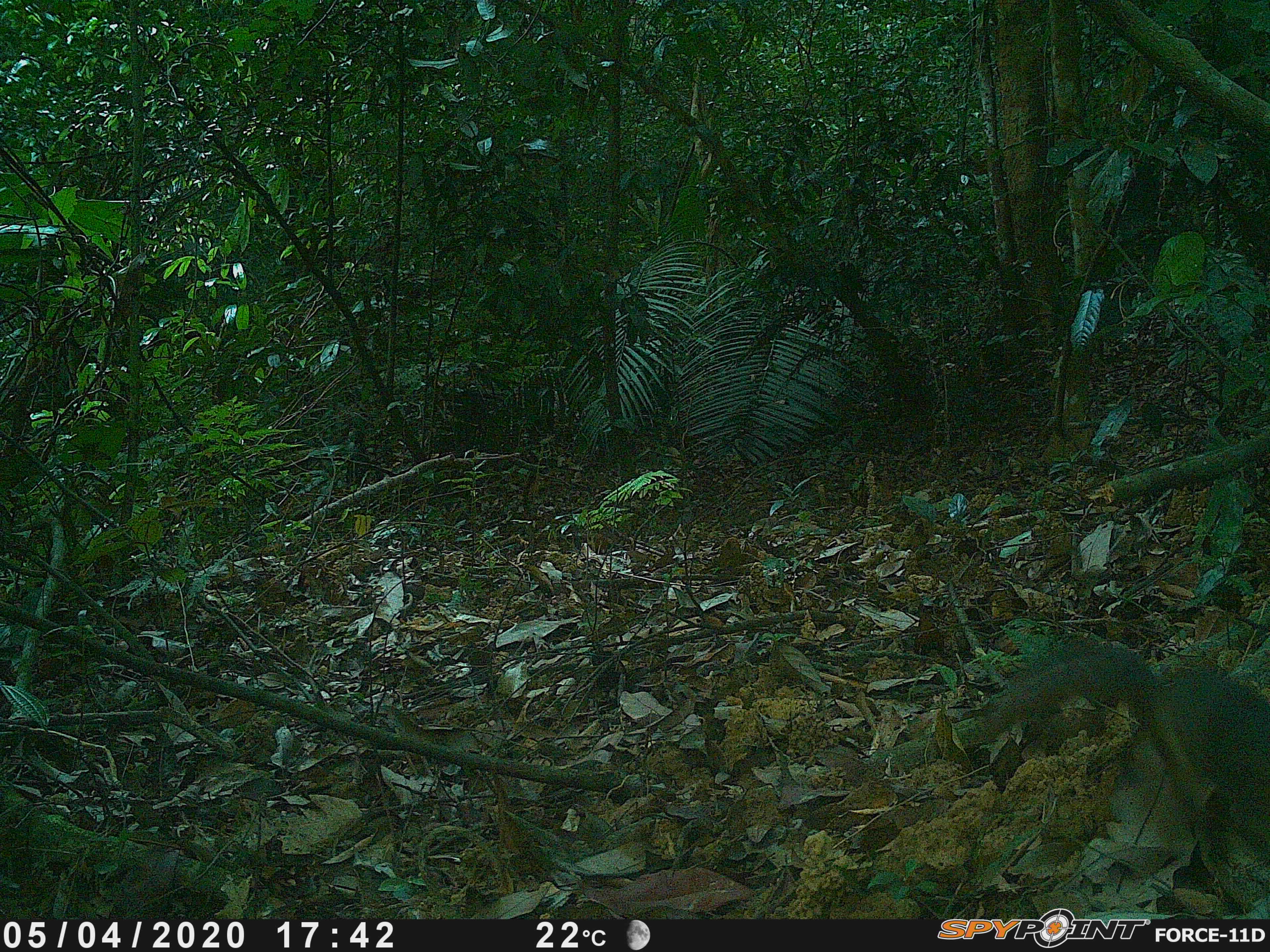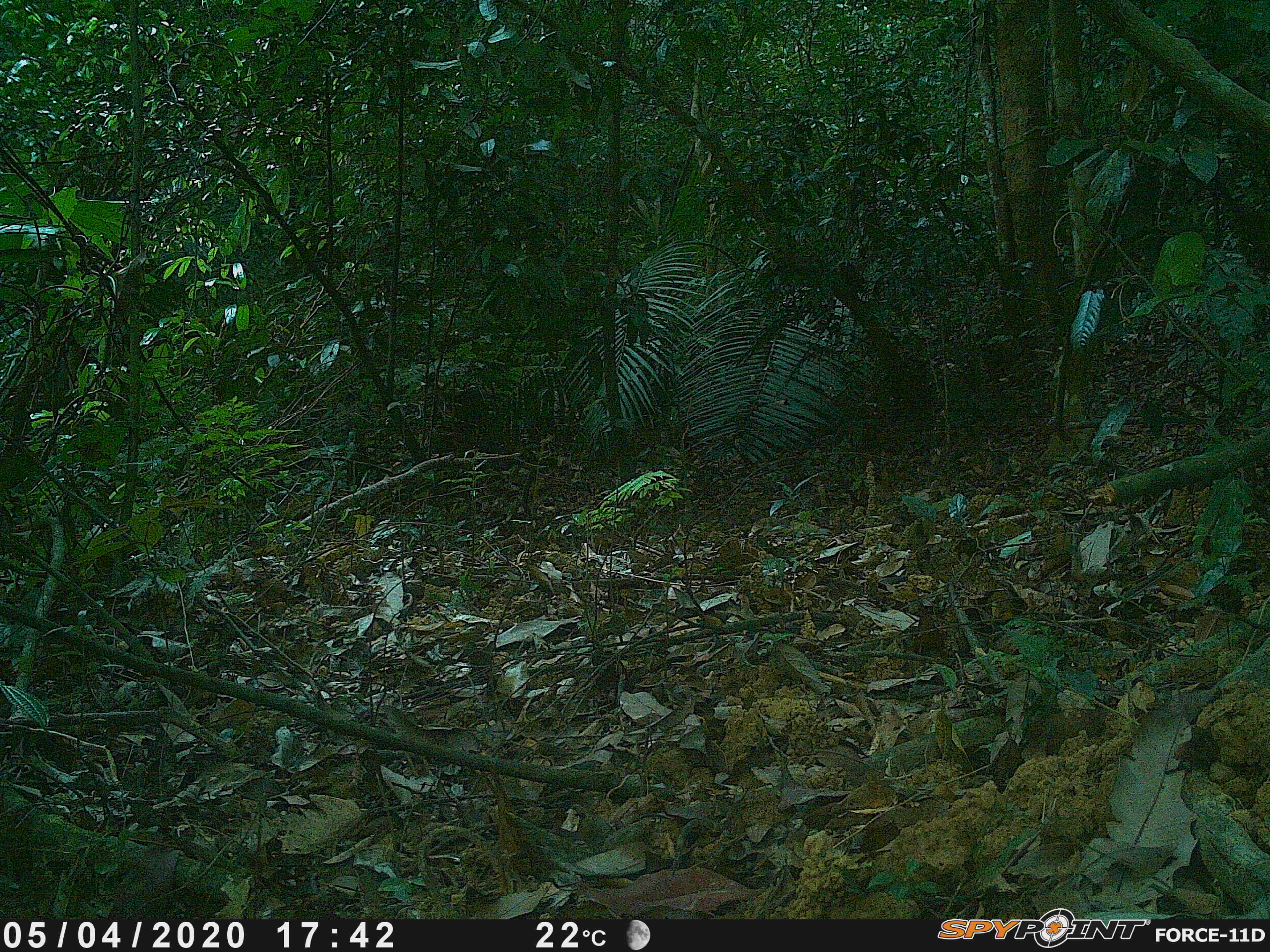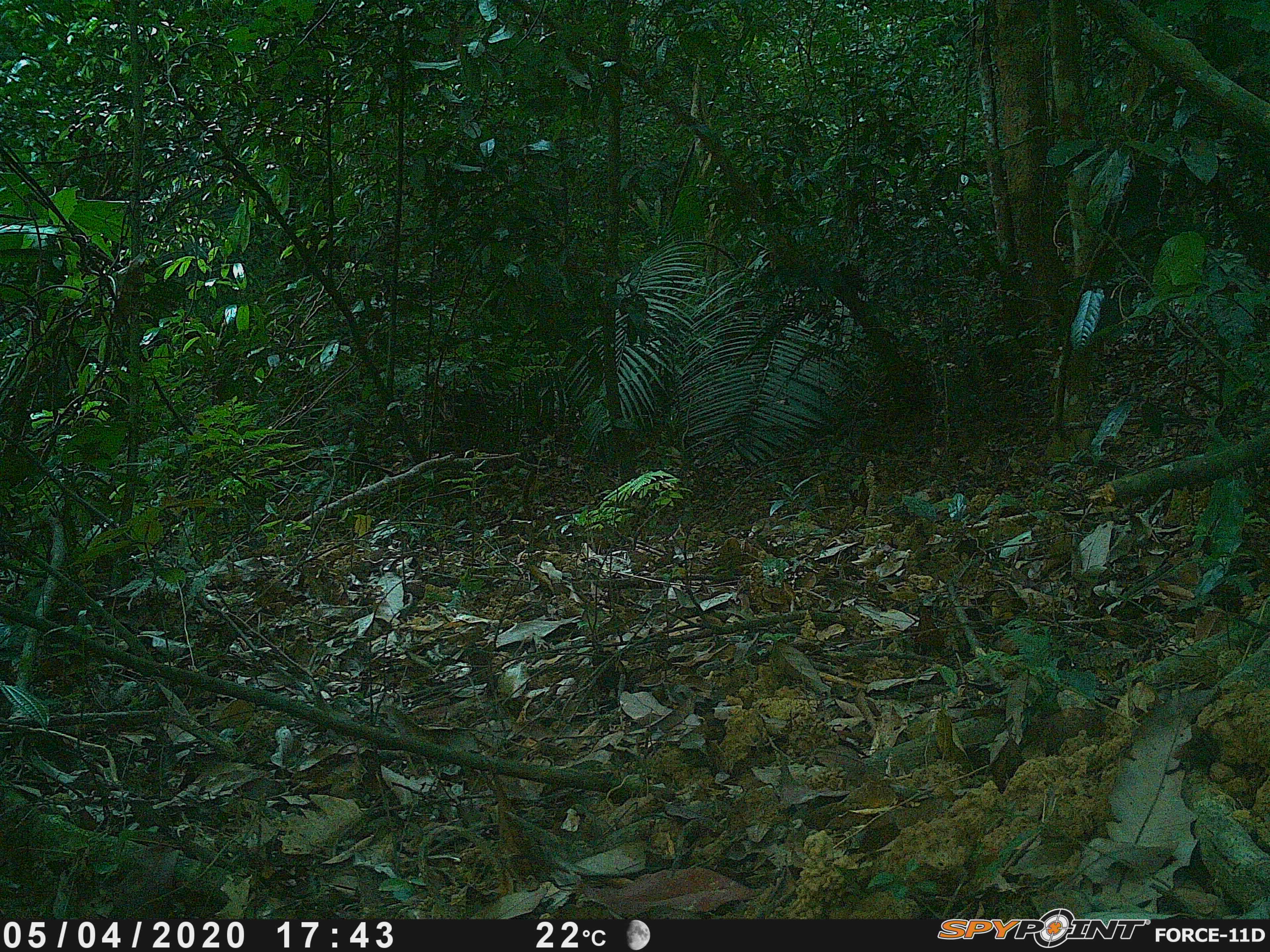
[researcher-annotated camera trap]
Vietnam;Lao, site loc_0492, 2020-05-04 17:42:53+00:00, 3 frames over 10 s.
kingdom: Animalia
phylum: Chordata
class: Mammalia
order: Rodentia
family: Sciuridae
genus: Dremomys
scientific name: Dremomys rufigenis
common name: red-cheeked squirrel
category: red cheeked squirrel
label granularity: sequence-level